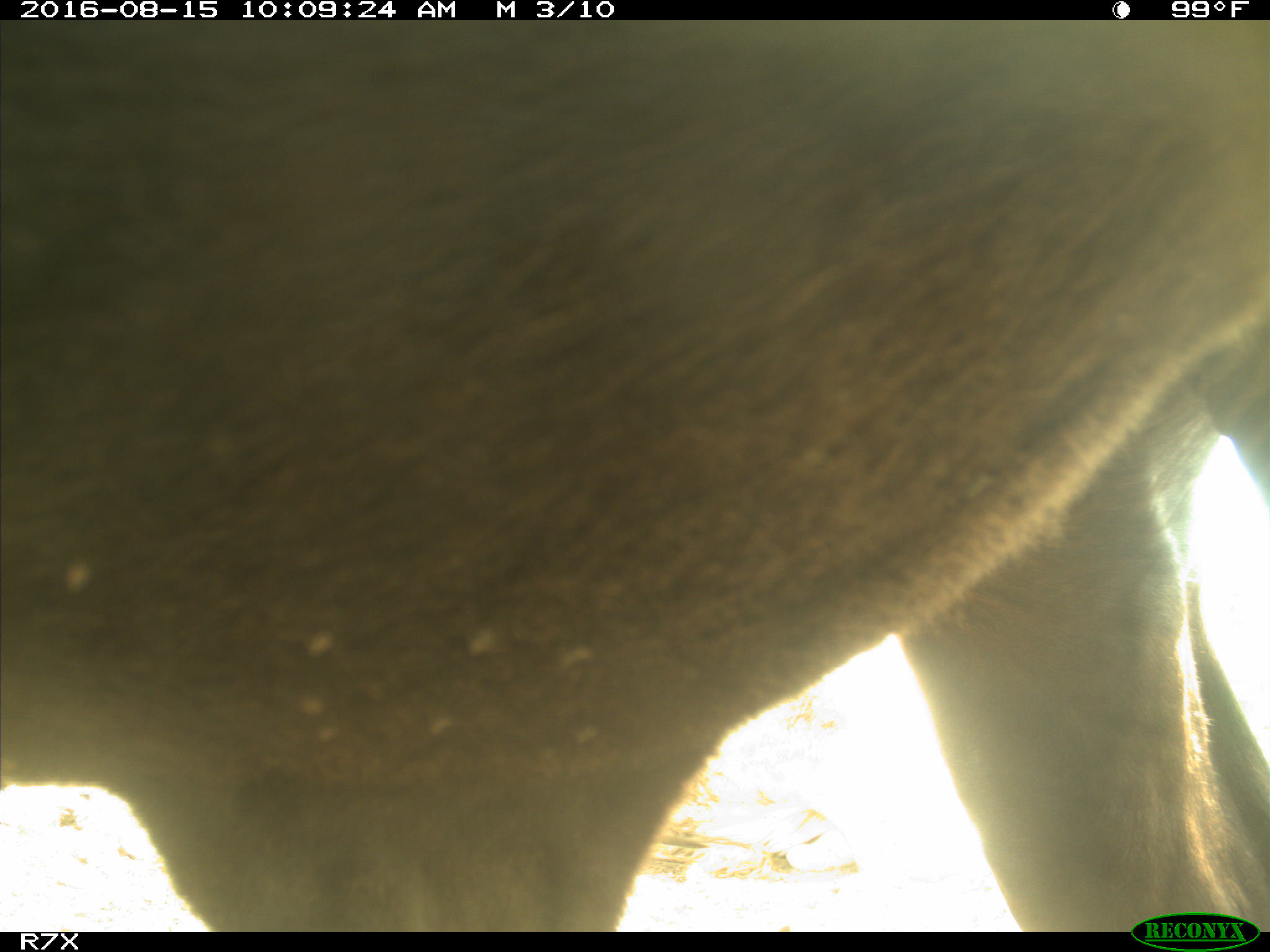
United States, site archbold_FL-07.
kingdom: Animalia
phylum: Chordata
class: Mammalia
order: Artiodactyla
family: Bovidae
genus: Bos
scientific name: Bos taurus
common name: domestic cow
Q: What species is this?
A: Bos taurus (domestic cow).